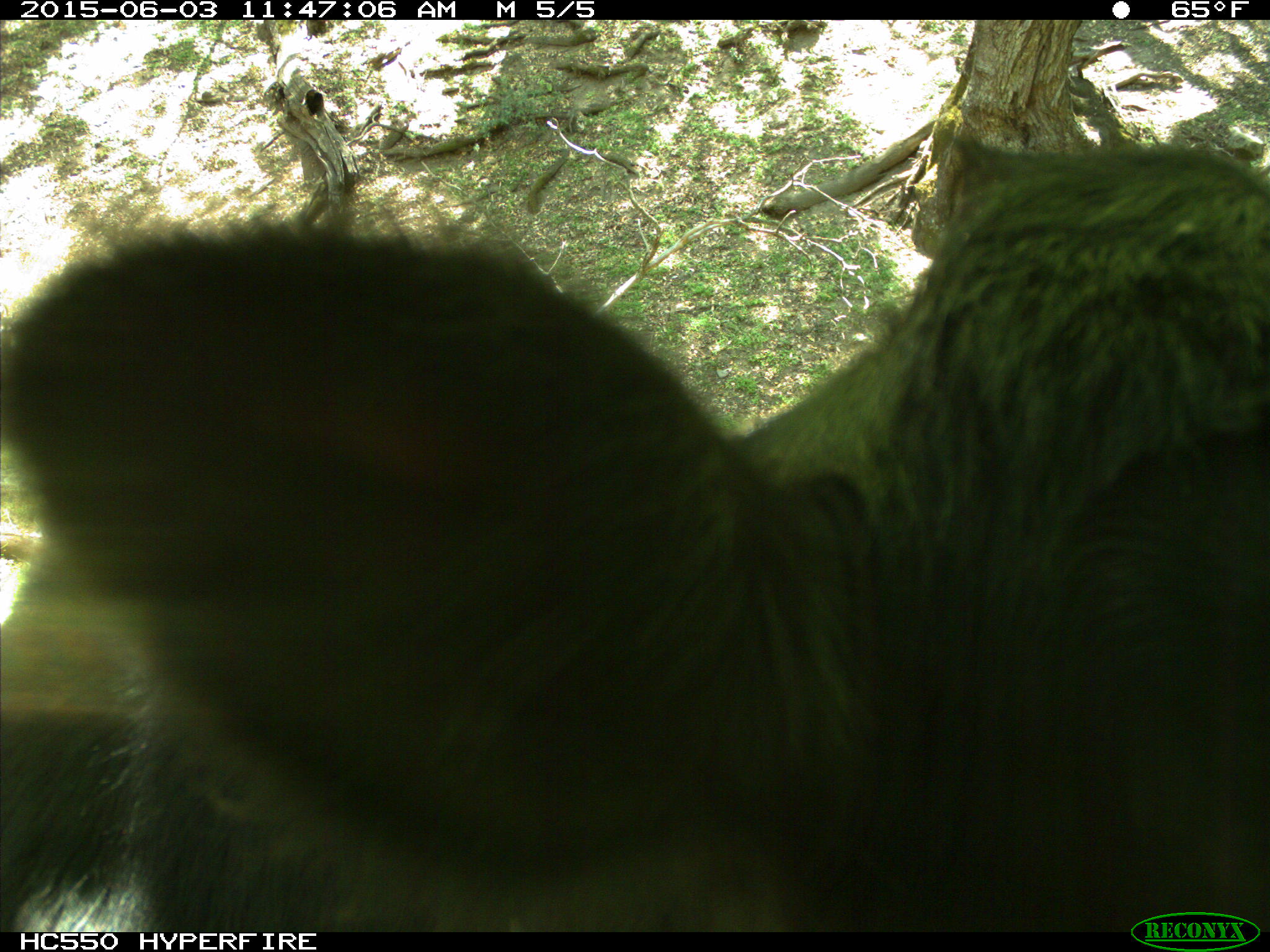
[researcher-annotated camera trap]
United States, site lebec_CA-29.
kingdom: Animalia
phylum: Chordata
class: Mammalia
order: Artiodactyla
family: Bovidae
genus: Bos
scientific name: Bos taurus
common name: domestic cow